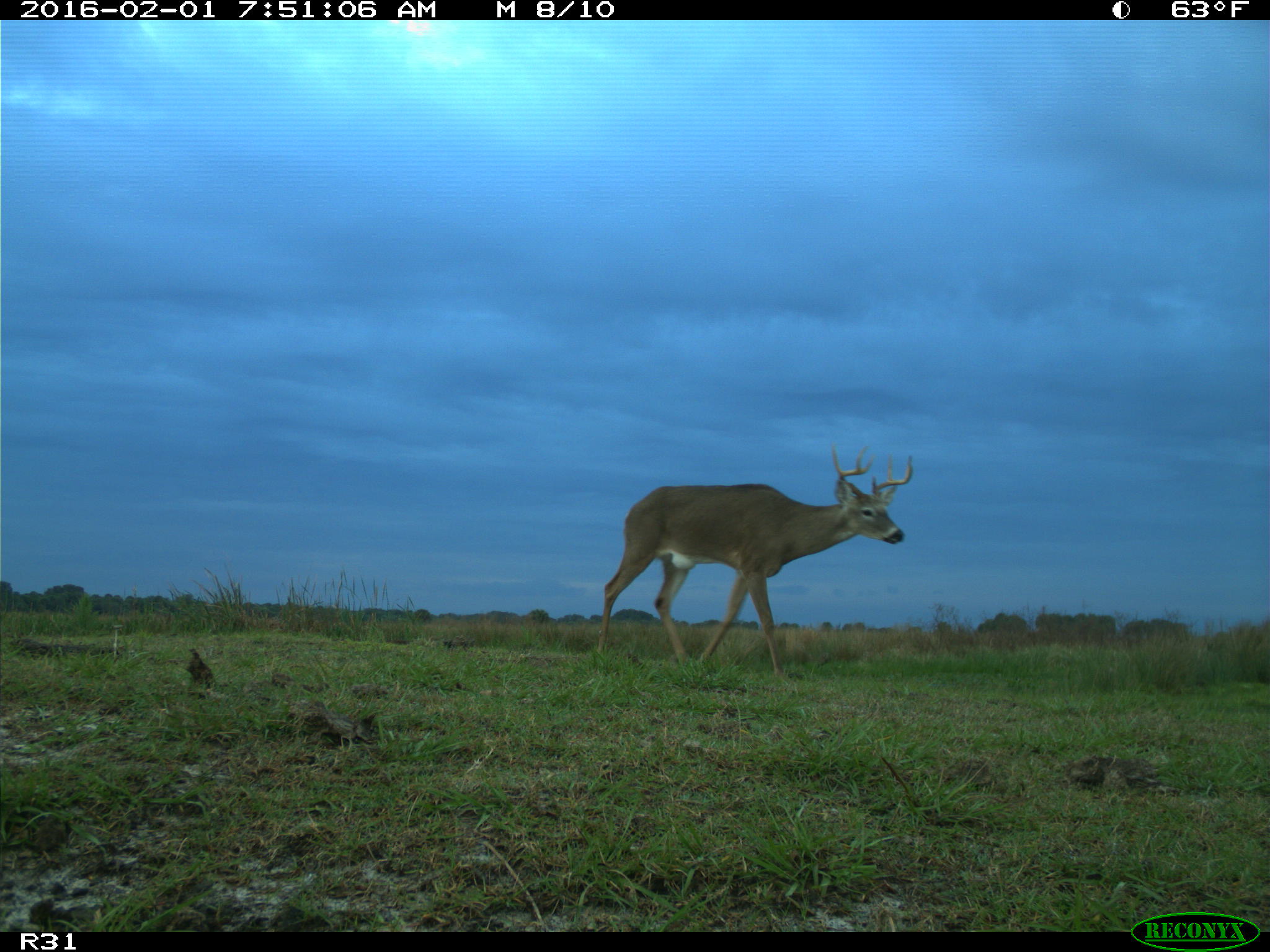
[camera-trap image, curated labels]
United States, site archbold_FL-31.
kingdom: Animalia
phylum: Chordata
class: Mammalia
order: Artiodactyla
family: Cervidae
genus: Odocoileus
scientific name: Odocoileus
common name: deer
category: unidentified deer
Unidentified deer (deer) (Odocoileus).